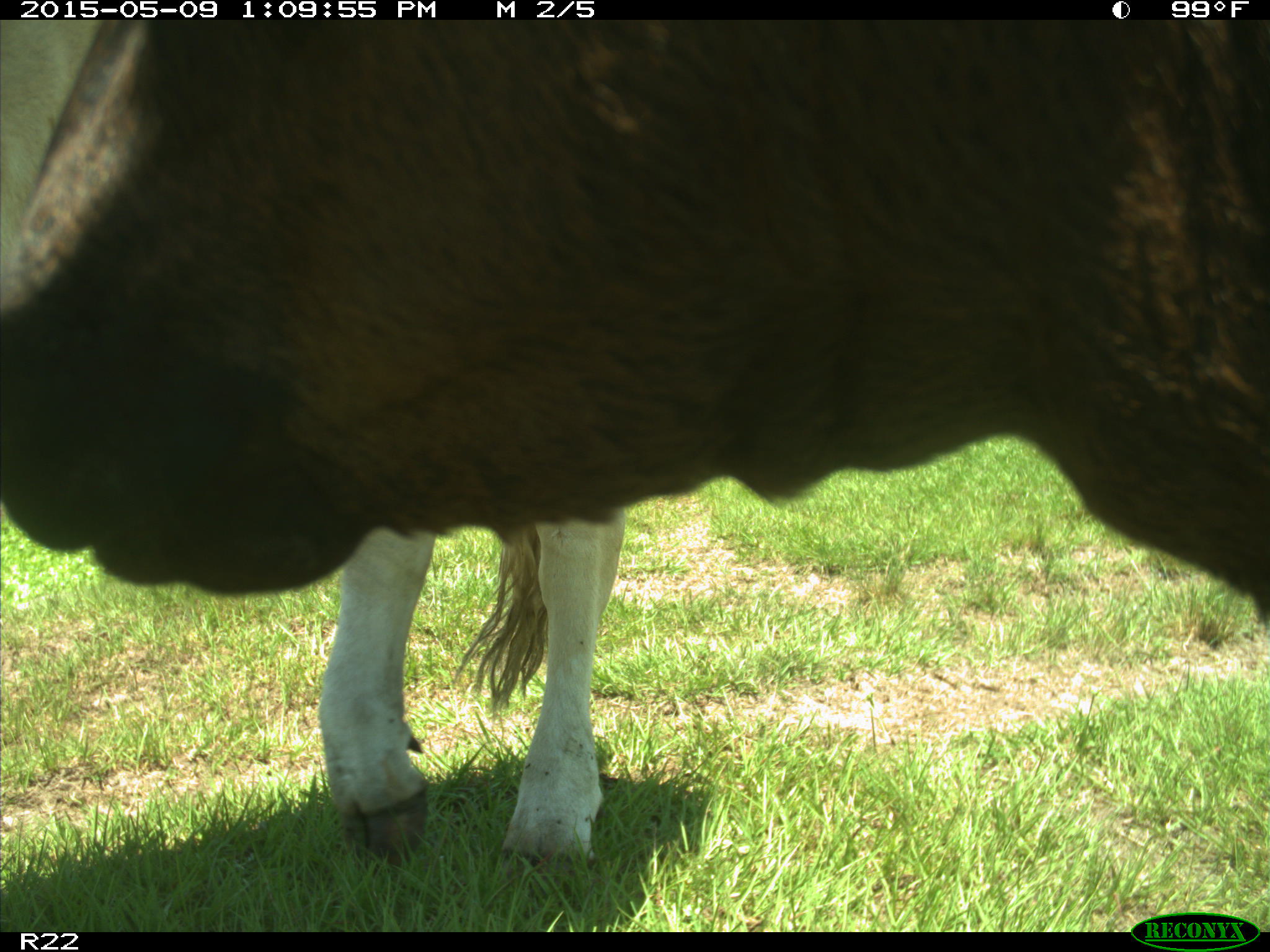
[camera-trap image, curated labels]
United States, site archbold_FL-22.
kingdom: Animalia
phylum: Chordata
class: Mammalia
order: Artiodactyla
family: Bovidae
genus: Bos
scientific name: Bos taurus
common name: domestic cow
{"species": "Bos taurus (domestic cow)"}